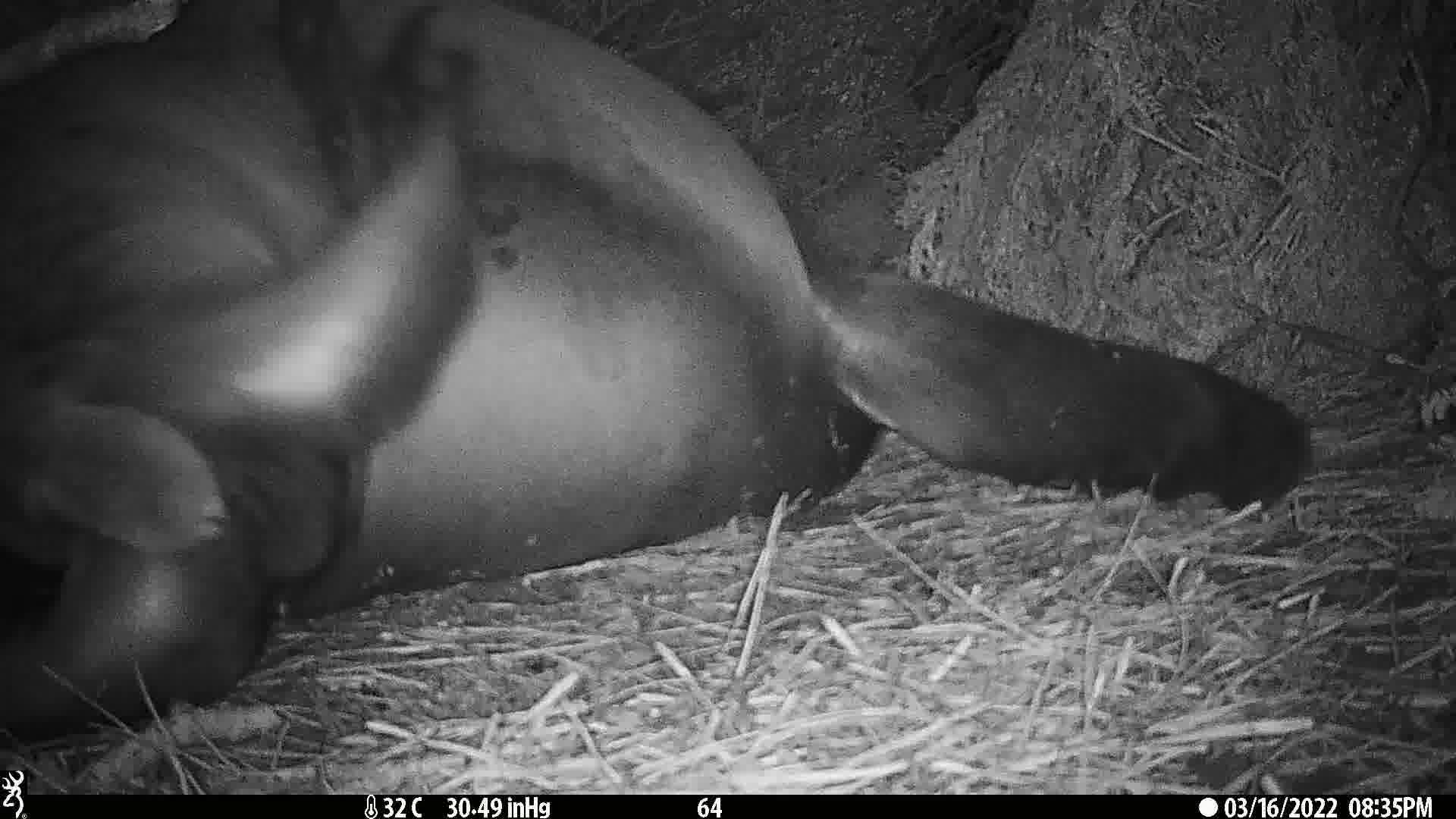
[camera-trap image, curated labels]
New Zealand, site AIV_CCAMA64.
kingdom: Animalia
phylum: Chordata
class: Mammalia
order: Carnivora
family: Otariidae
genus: Phocarctos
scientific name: Phocarctos hookeri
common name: new zealand sea lion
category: sealion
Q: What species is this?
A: Sealion (new zealand sea lion) (Phocarctos hookeri).